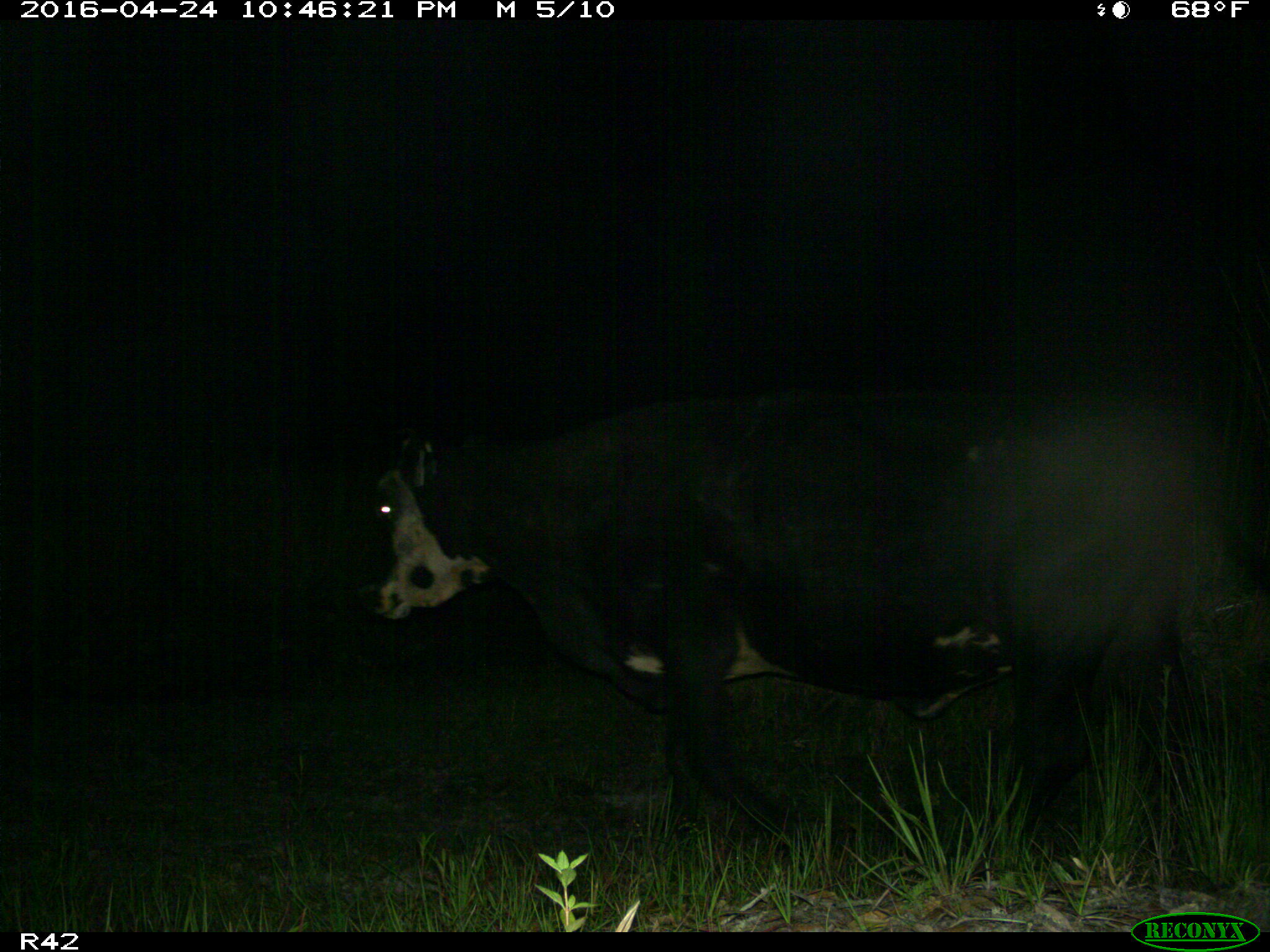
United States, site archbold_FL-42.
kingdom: Animalia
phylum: Chordata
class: Mammalia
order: Artiodactyla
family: Bovidae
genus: Bos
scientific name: Bos taurus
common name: domestic cow